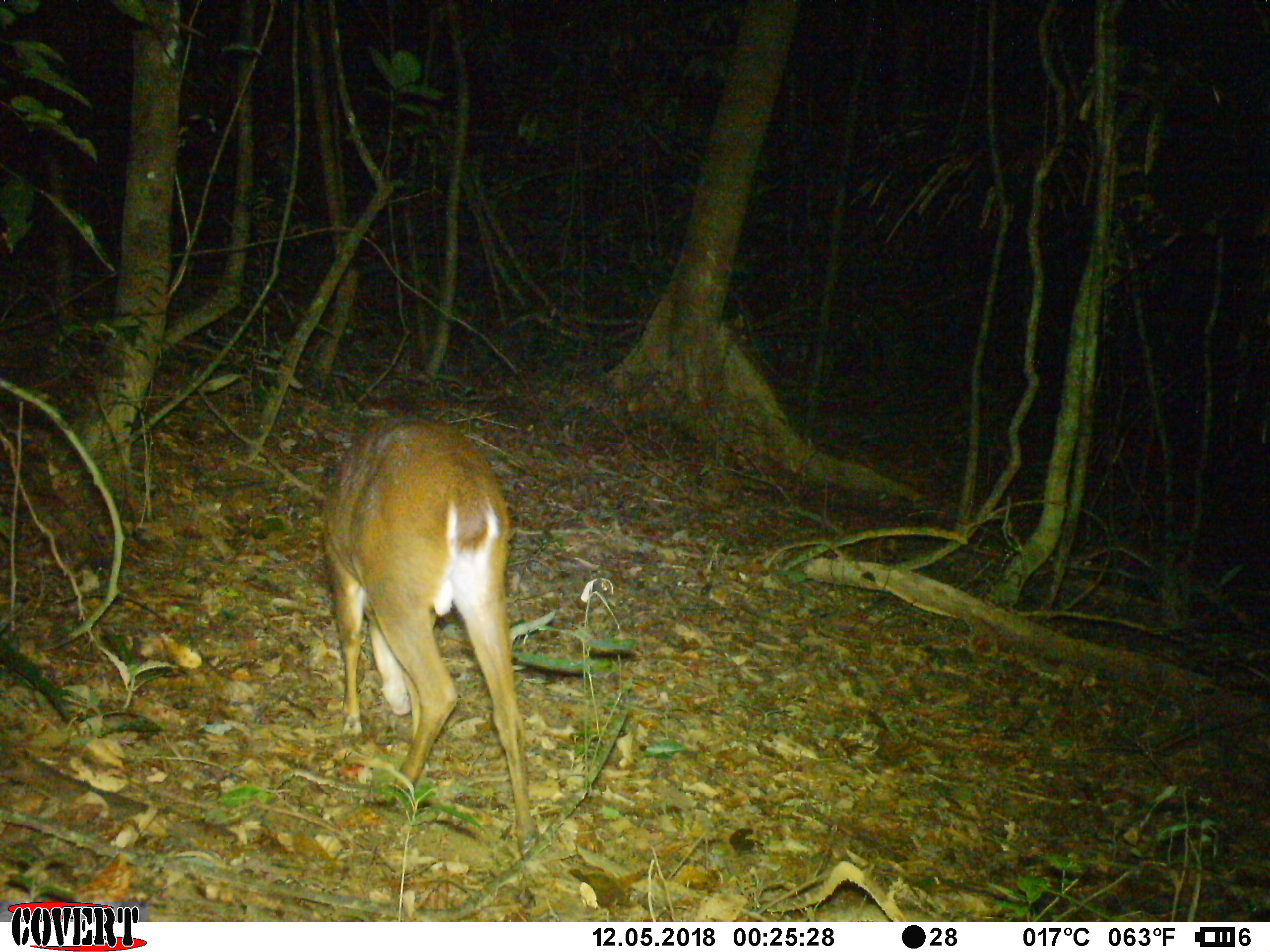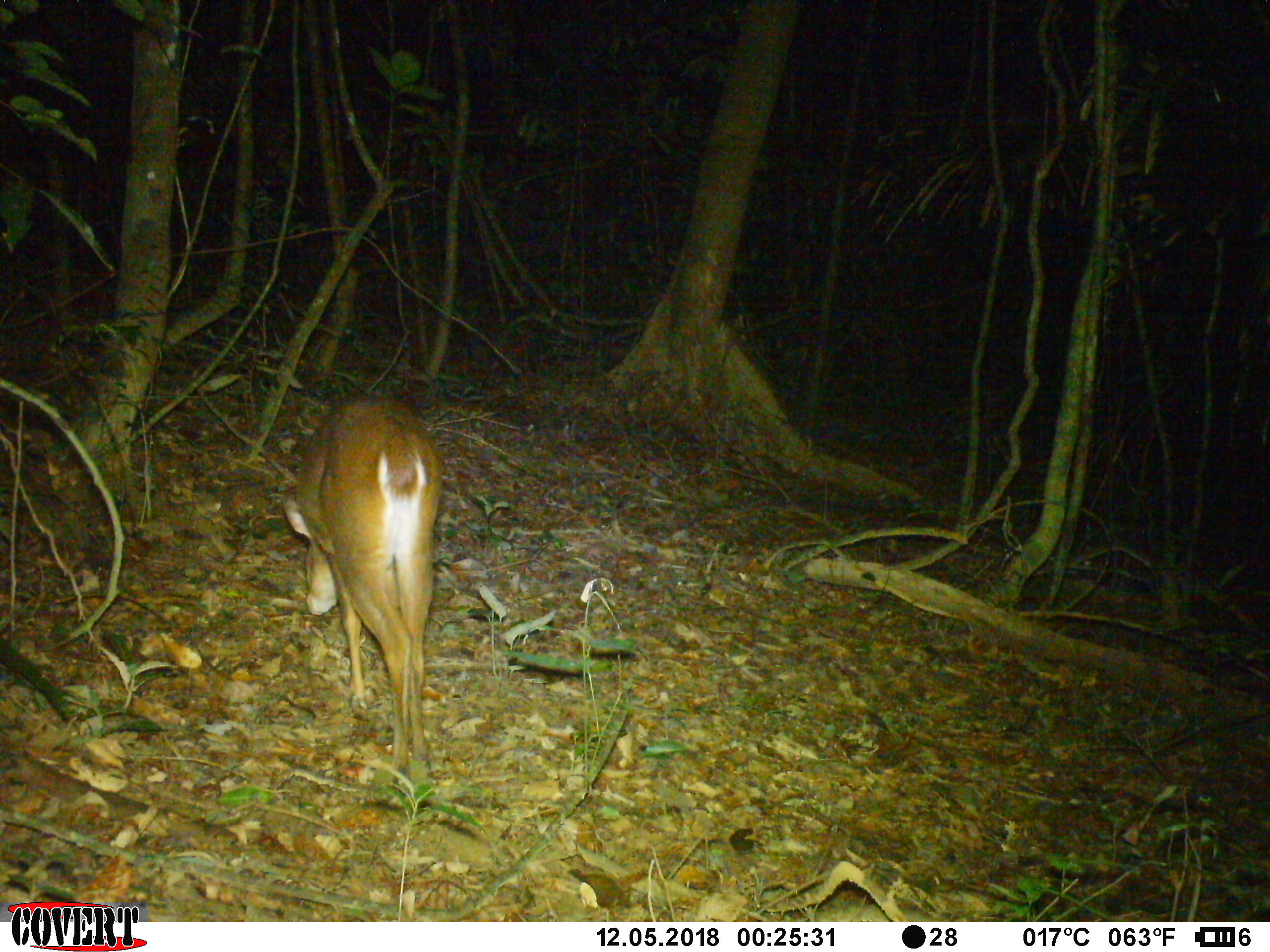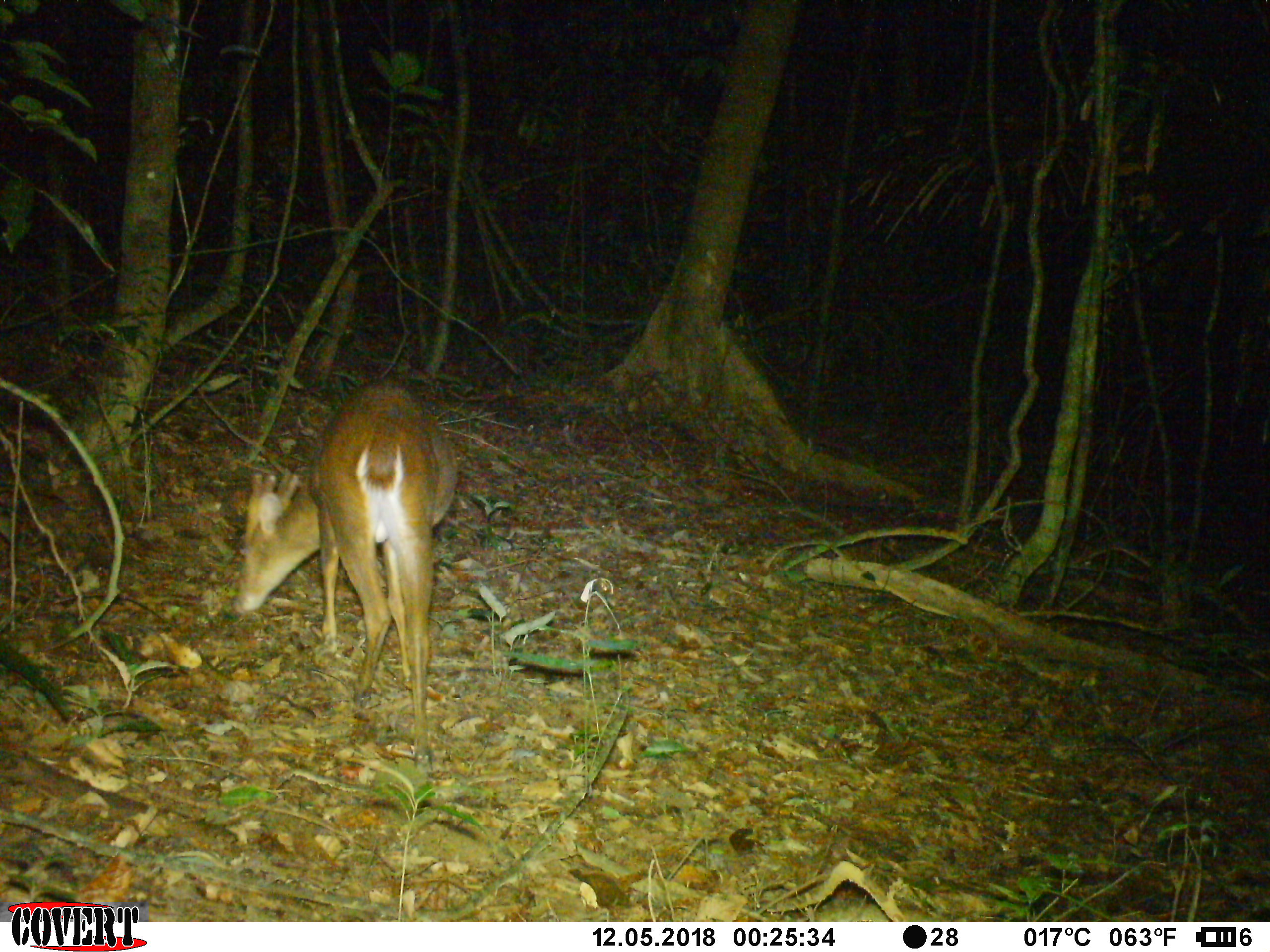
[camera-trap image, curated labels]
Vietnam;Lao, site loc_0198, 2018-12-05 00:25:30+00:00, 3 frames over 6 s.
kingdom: Animalia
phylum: Chordata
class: Mammalia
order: Artiodactyla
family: Cervidae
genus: Muntiacus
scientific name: Muntiacus vuquangensis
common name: large-antlered muntjac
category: large antlered muntjac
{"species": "large antlered muntjac (large-antlered muntjac) (Muntiacus vuquangensis)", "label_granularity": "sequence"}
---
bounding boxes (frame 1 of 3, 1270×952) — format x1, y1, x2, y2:
large antlered muntjac: 320, 414, 540, 854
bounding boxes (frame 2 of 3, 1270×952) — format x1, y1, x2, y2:
large antlered muntjac: 280, 391, 444, 779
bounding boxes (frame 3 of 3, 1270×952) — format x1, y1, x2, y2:
large antlered muntjac: 232, 375, 457, 775